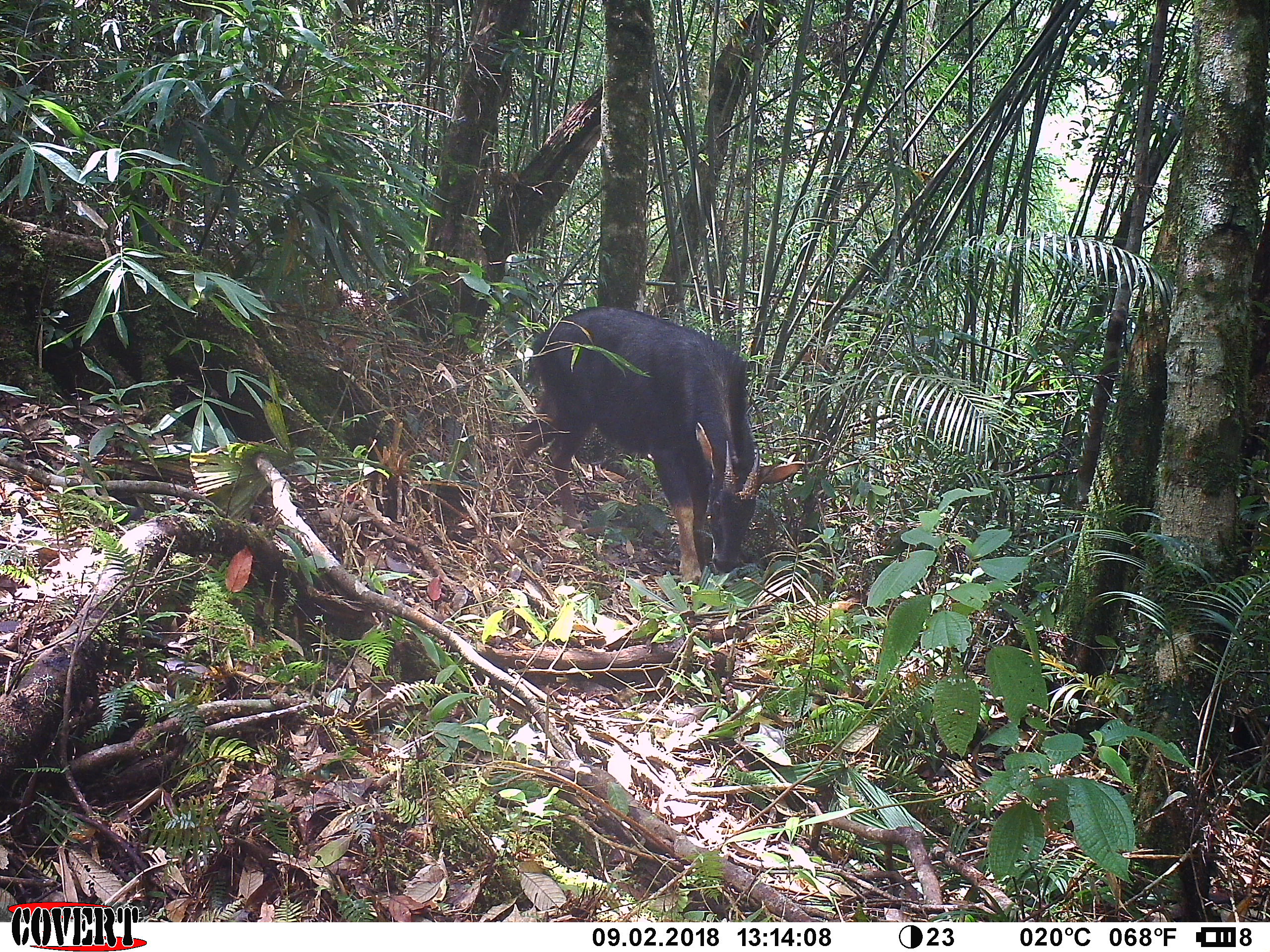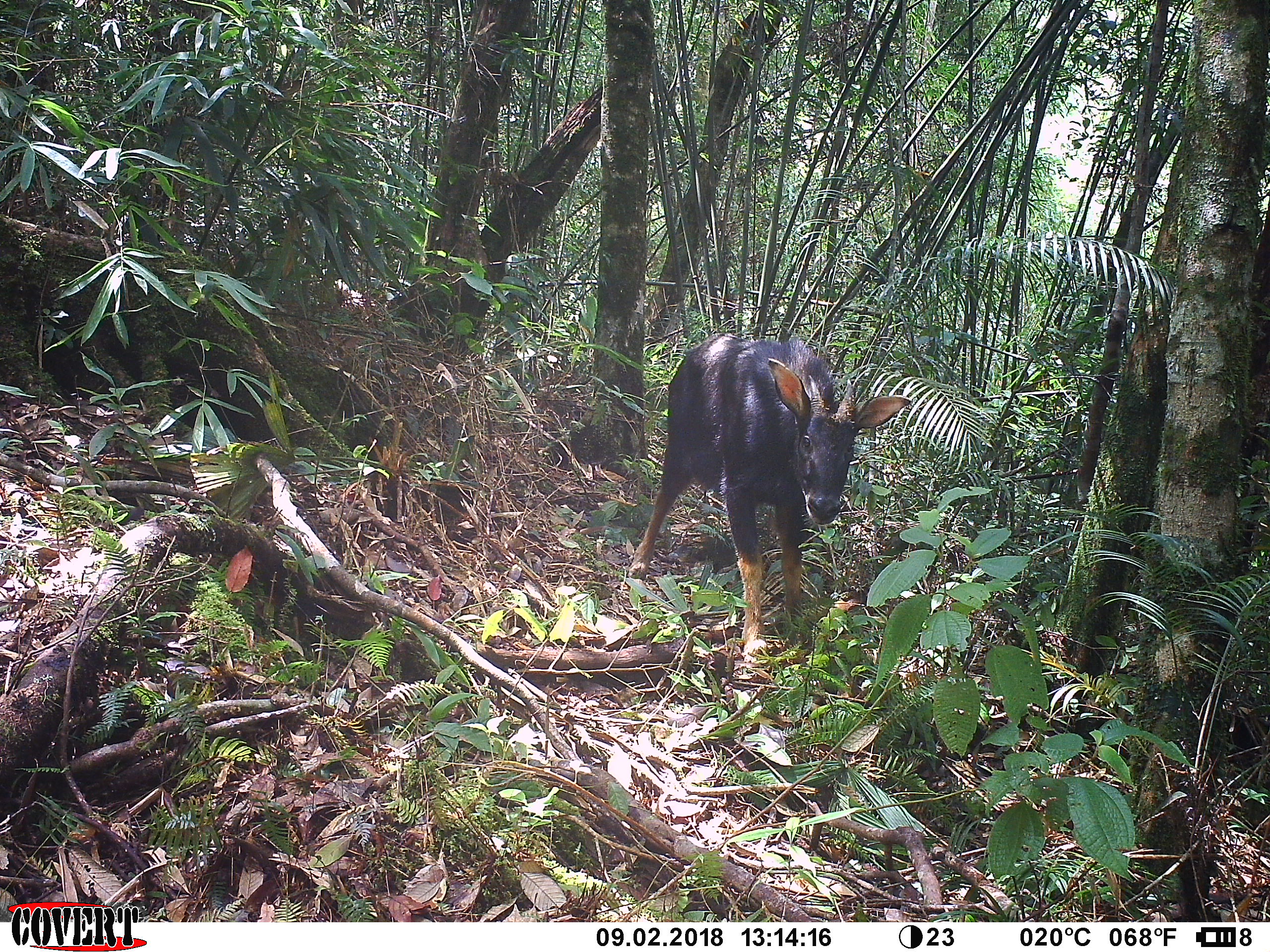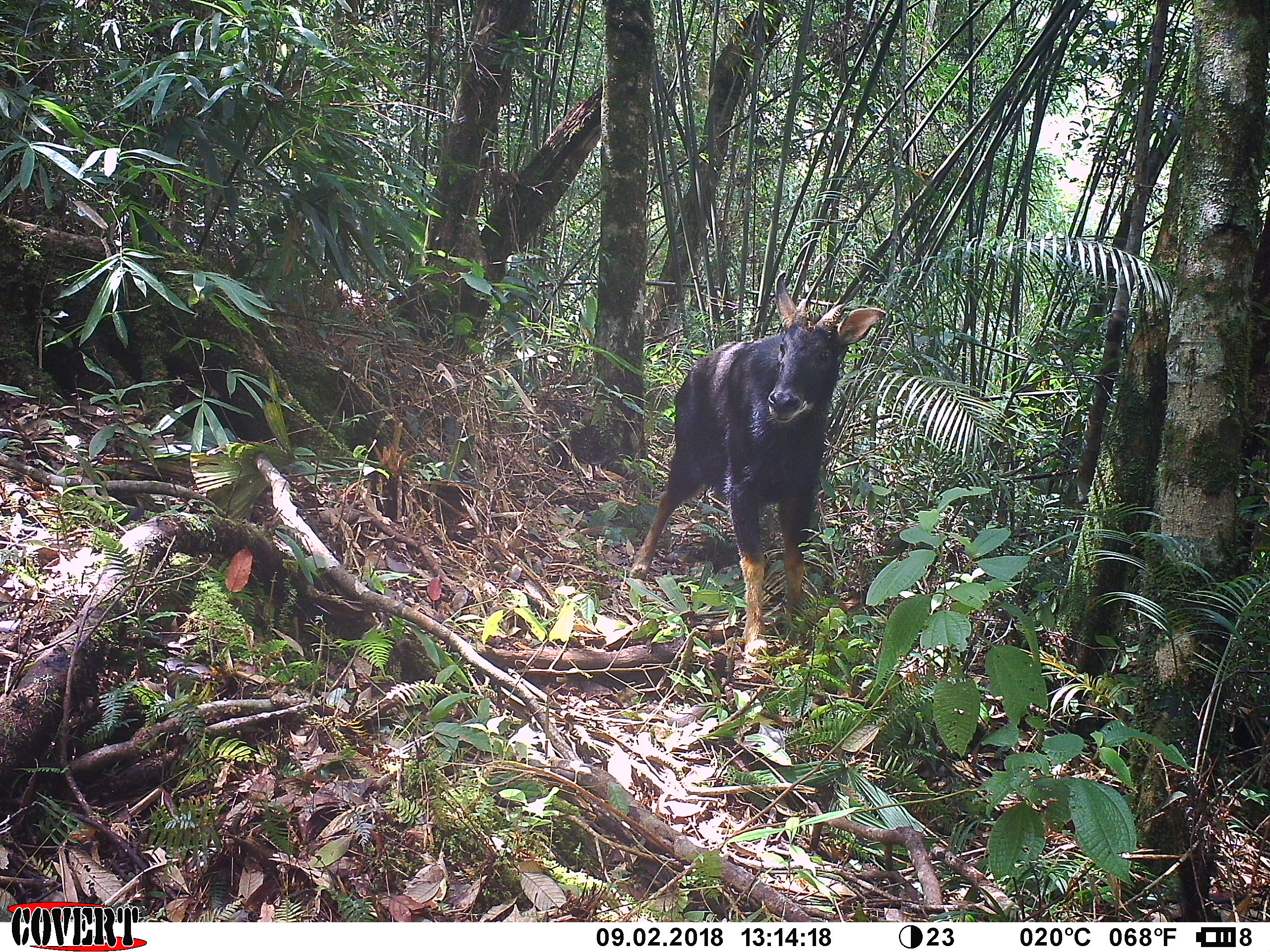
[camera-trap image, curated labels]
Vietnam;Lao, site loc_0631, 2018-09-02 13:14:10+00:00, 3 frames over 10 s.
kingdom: Animalia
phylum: Chordata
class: Mammalia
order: Artiodactyla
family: Bovidae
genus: Capricornis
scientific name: Capricornis sumatraensis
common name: chinese serow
Chinese serow (Capricornis sumatraensis). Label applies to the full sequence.